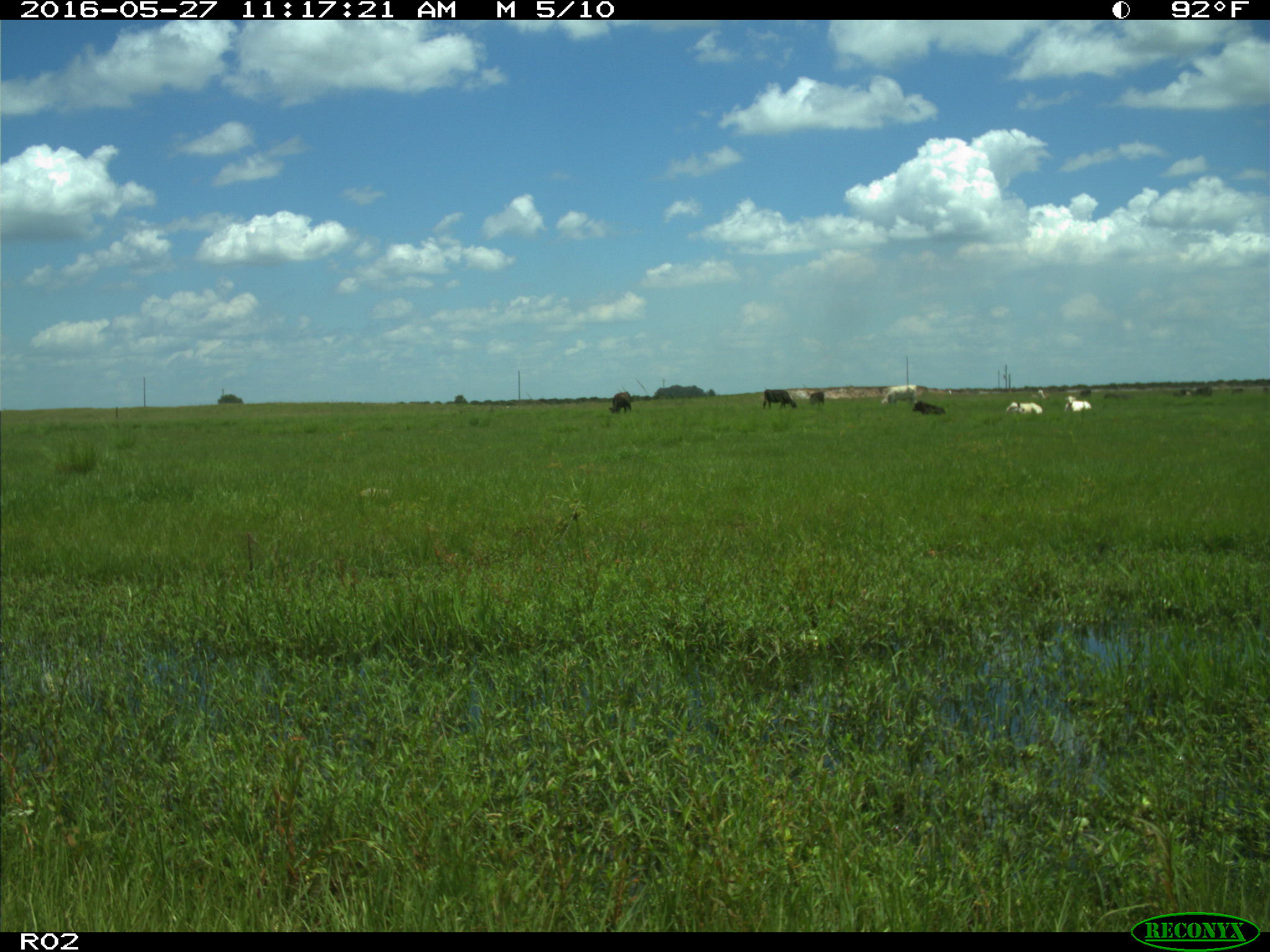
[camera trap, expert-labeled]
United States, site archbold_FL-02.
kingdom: Animalia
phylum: Chordata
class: Mammalia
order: Artiodactyla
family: Bovidae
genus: Bos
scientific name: Bos taurus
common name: domestic cow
Bos taurus (domestic cow).